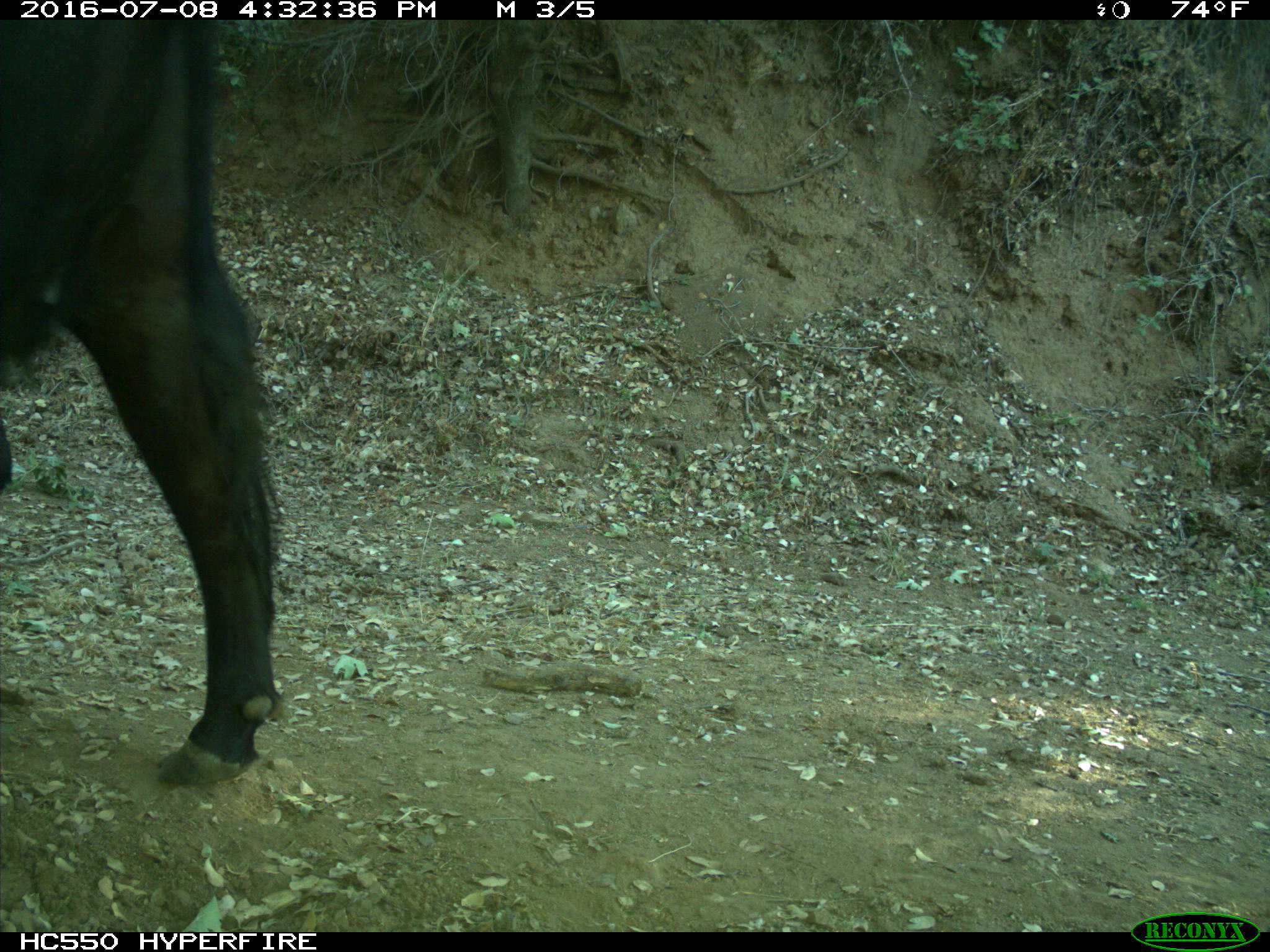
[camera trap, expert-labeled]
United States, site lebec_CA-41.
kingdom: Animalia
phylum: Chordata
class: Mammalia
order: Artiodactyla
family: Bovidae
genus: Bos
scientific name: Bos taurus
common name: domestic cow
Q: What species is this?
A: Bos taurus (domestic cow).